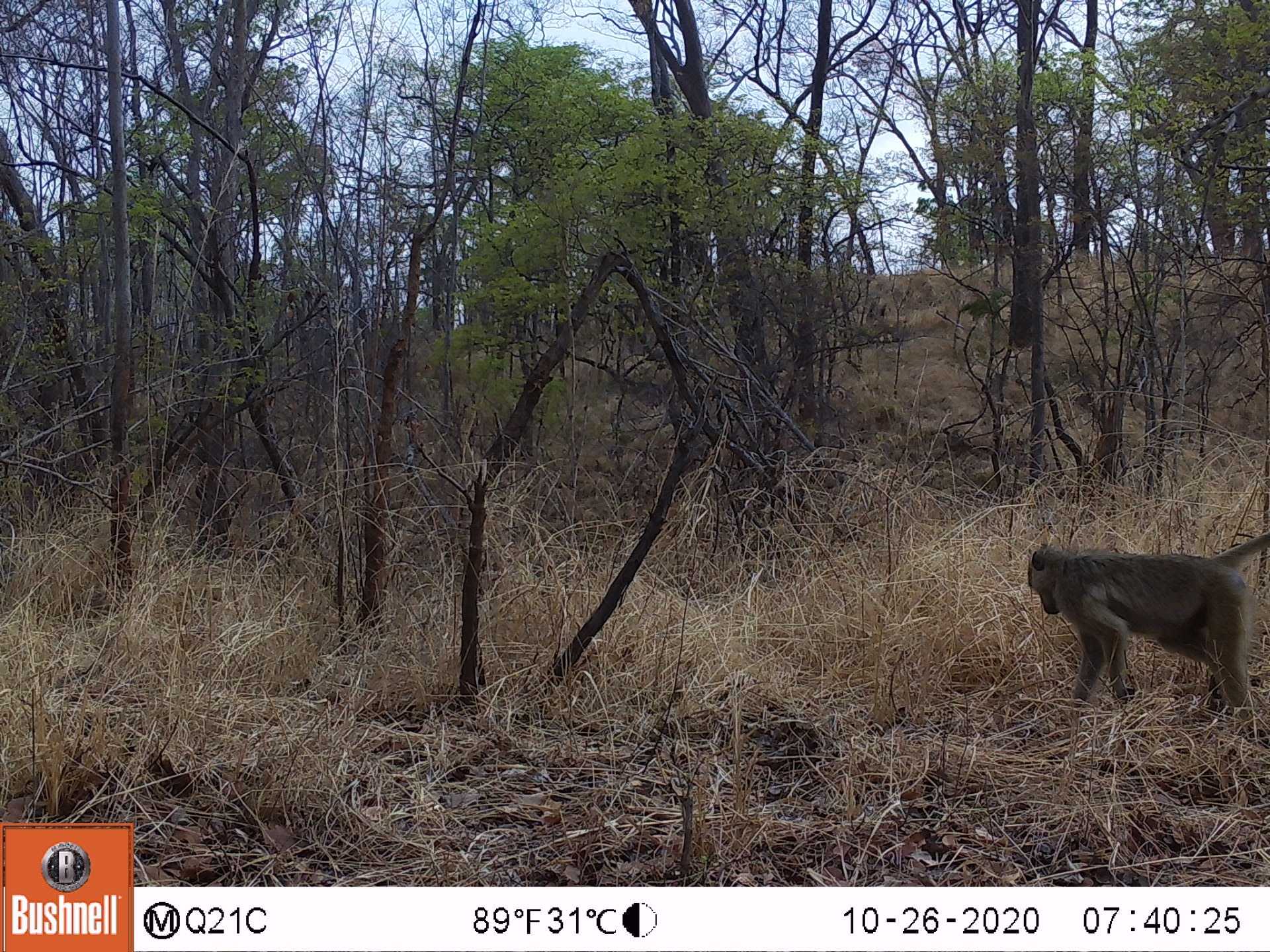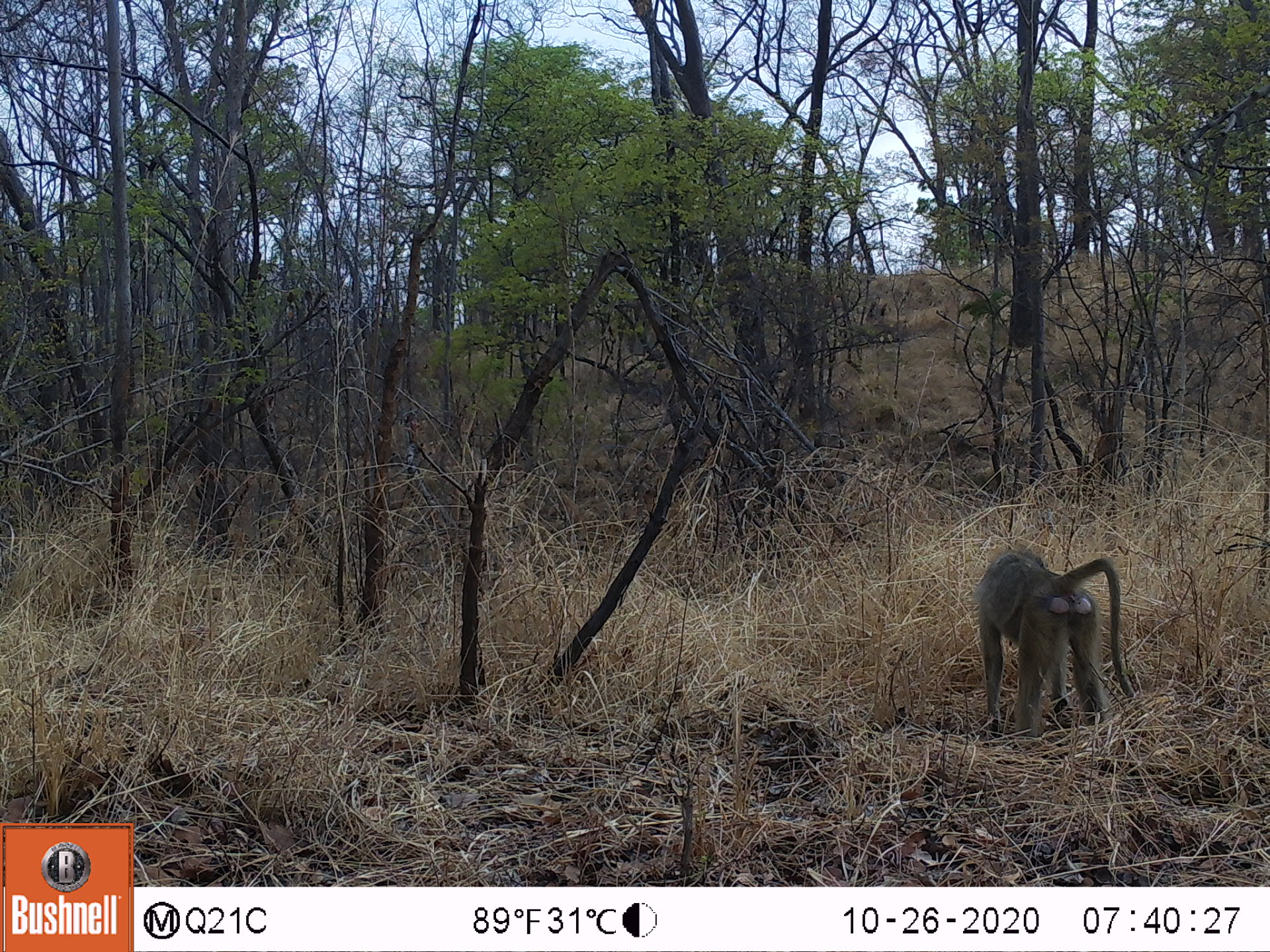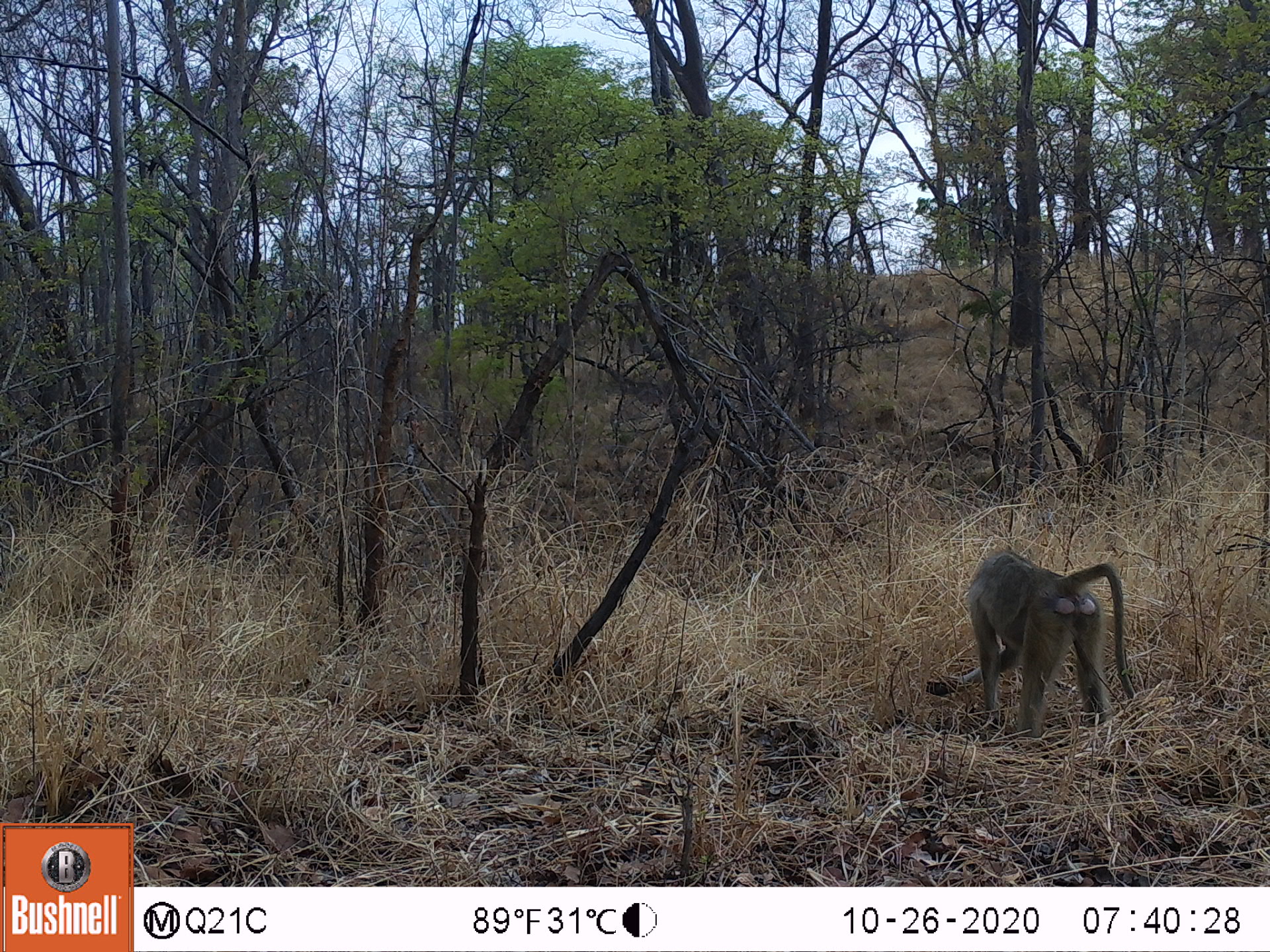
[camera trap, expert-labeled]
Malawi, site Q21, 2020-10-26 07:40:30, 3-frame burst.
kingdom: Animalia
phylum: Chordata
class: Mammalia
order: Primates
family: Cercopithecidae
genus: Papio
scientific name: Papio cynocephalus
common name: yellow baboon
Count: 1.